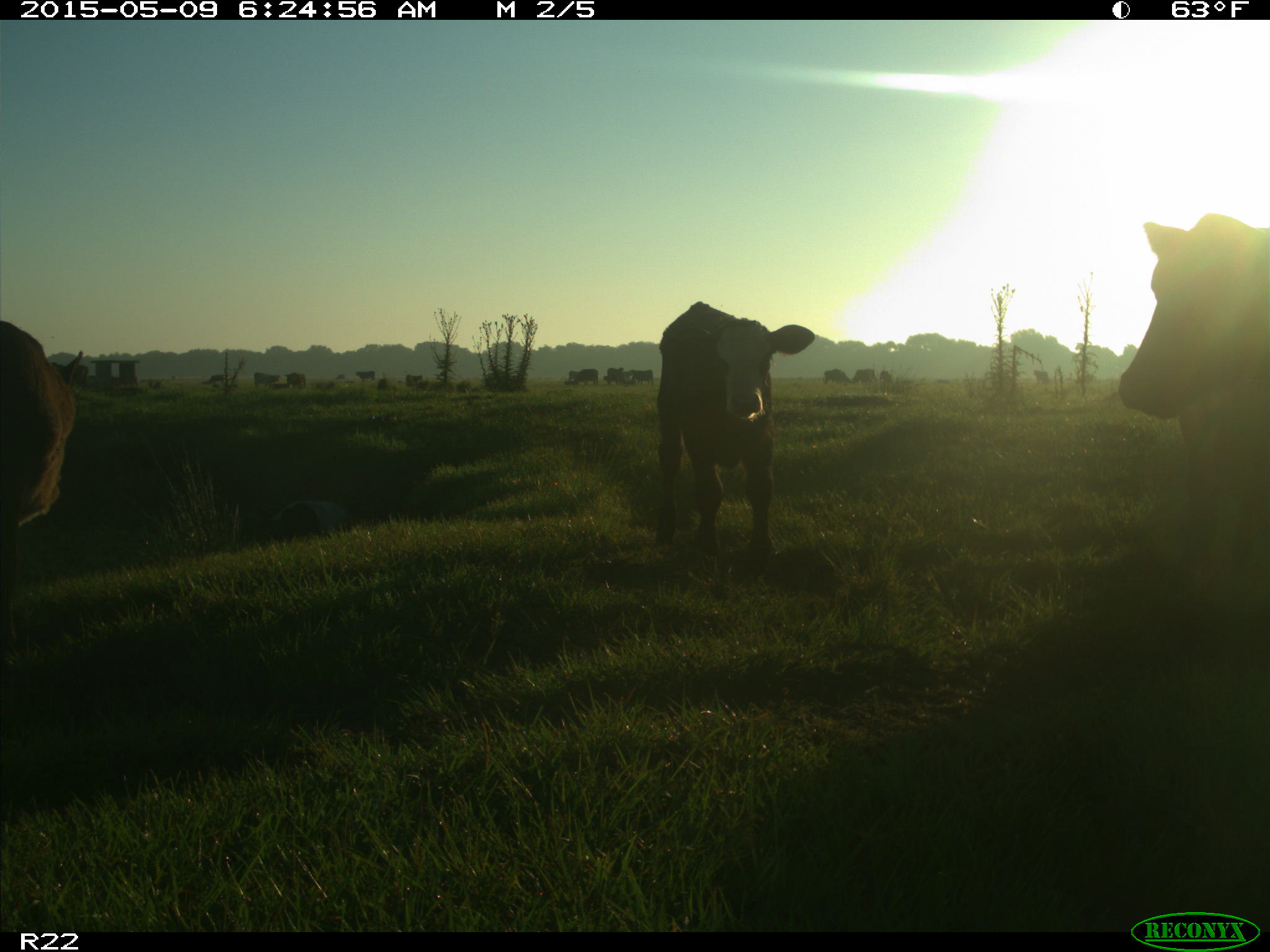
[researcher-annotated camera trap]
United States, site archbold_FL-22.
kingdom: Animalia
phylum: Chordata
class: Mammalia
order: Artiodactyla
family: Bovidae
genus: Bos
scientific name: Bos taurus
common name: domestic cow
Bos taurus (domestic cow).